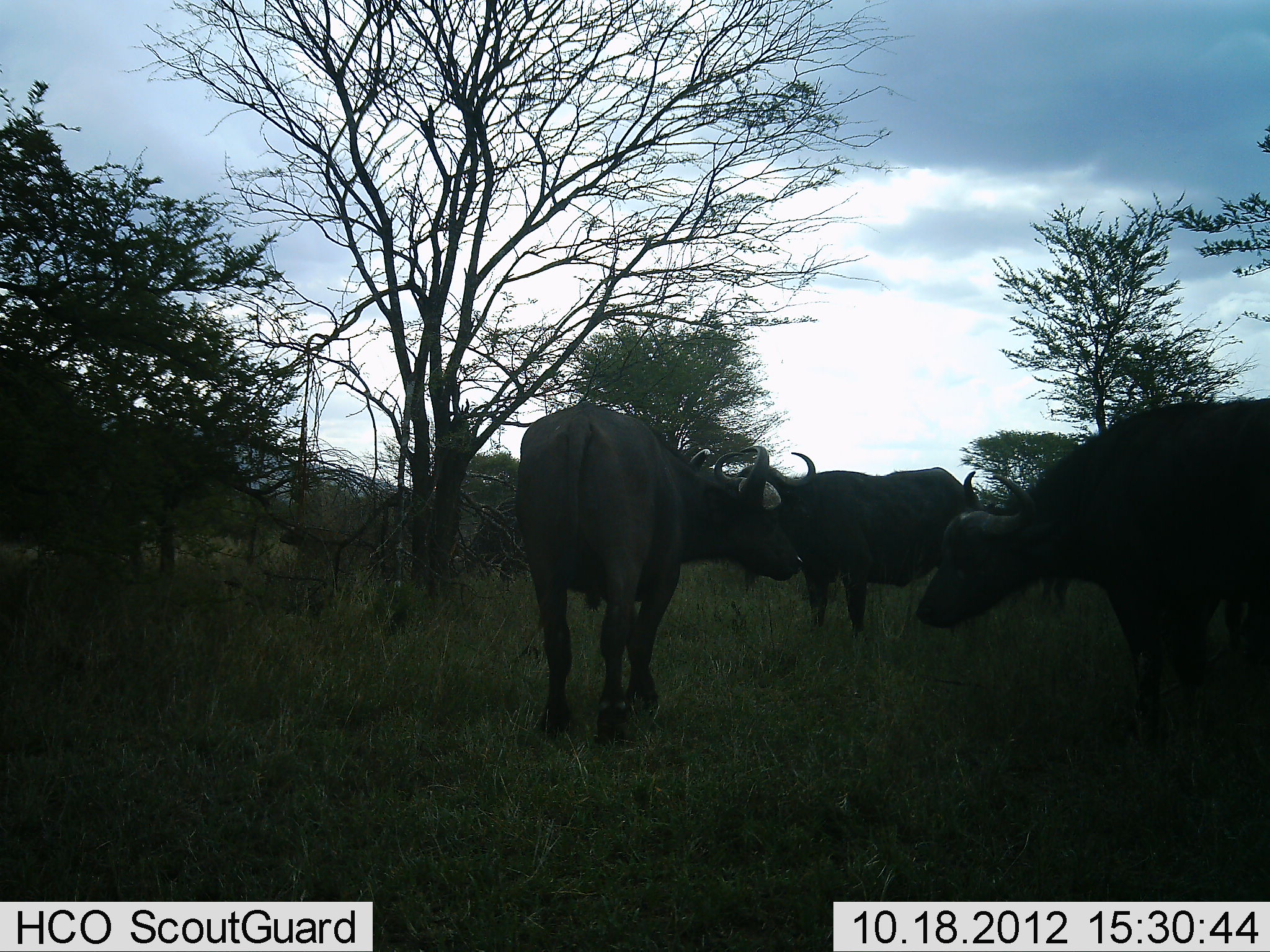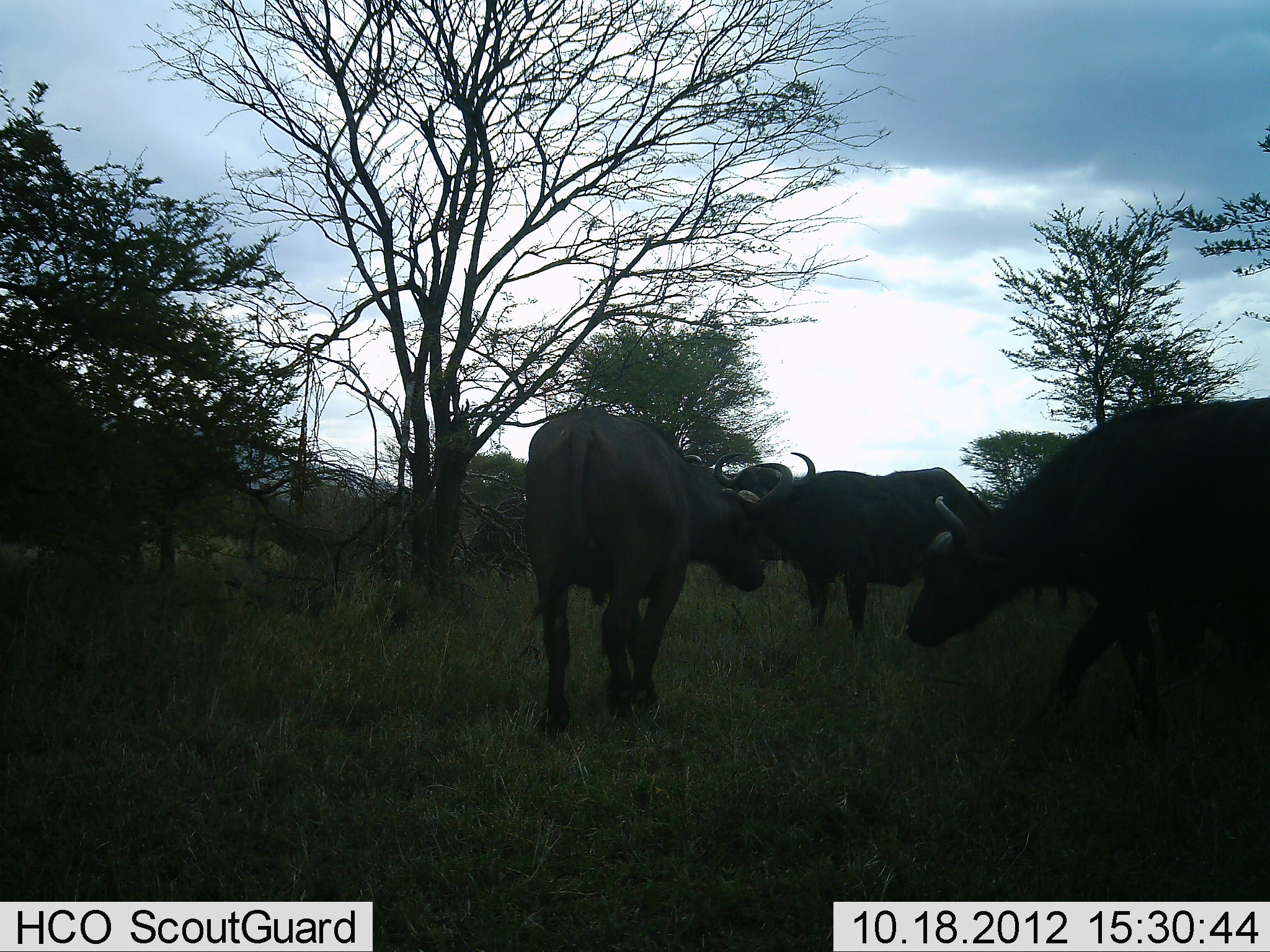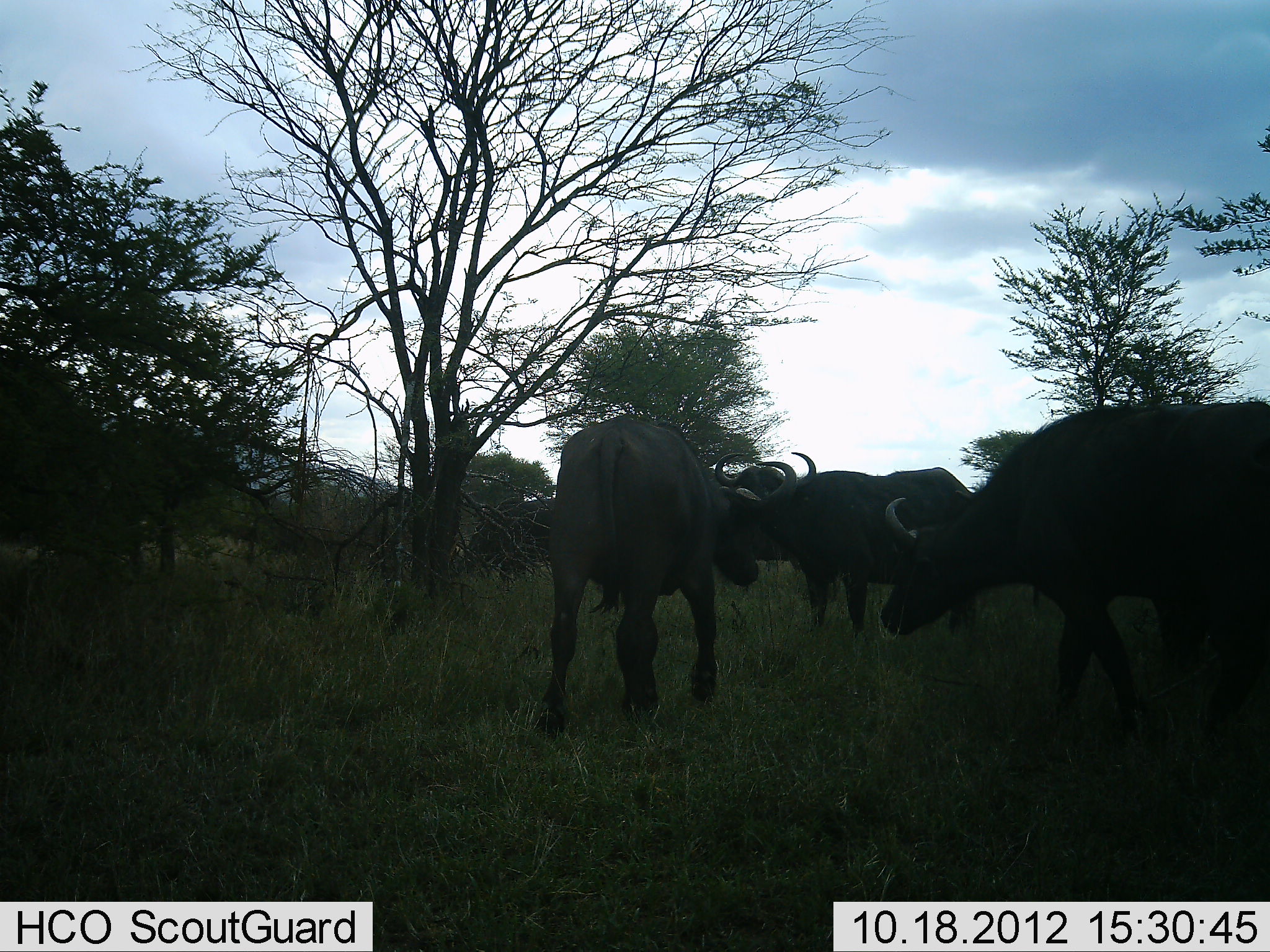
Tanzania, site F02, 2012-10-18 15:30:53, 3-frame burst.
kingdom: Animalia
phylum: Chordata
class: Mammalia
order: Artiodactyla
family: Bovidae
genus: Syncerus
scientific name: Syncerus caffer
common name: cape buffalo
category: buffalo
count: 6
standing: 70%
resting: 10%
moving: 80%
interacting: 10%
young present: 0%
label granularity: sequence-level